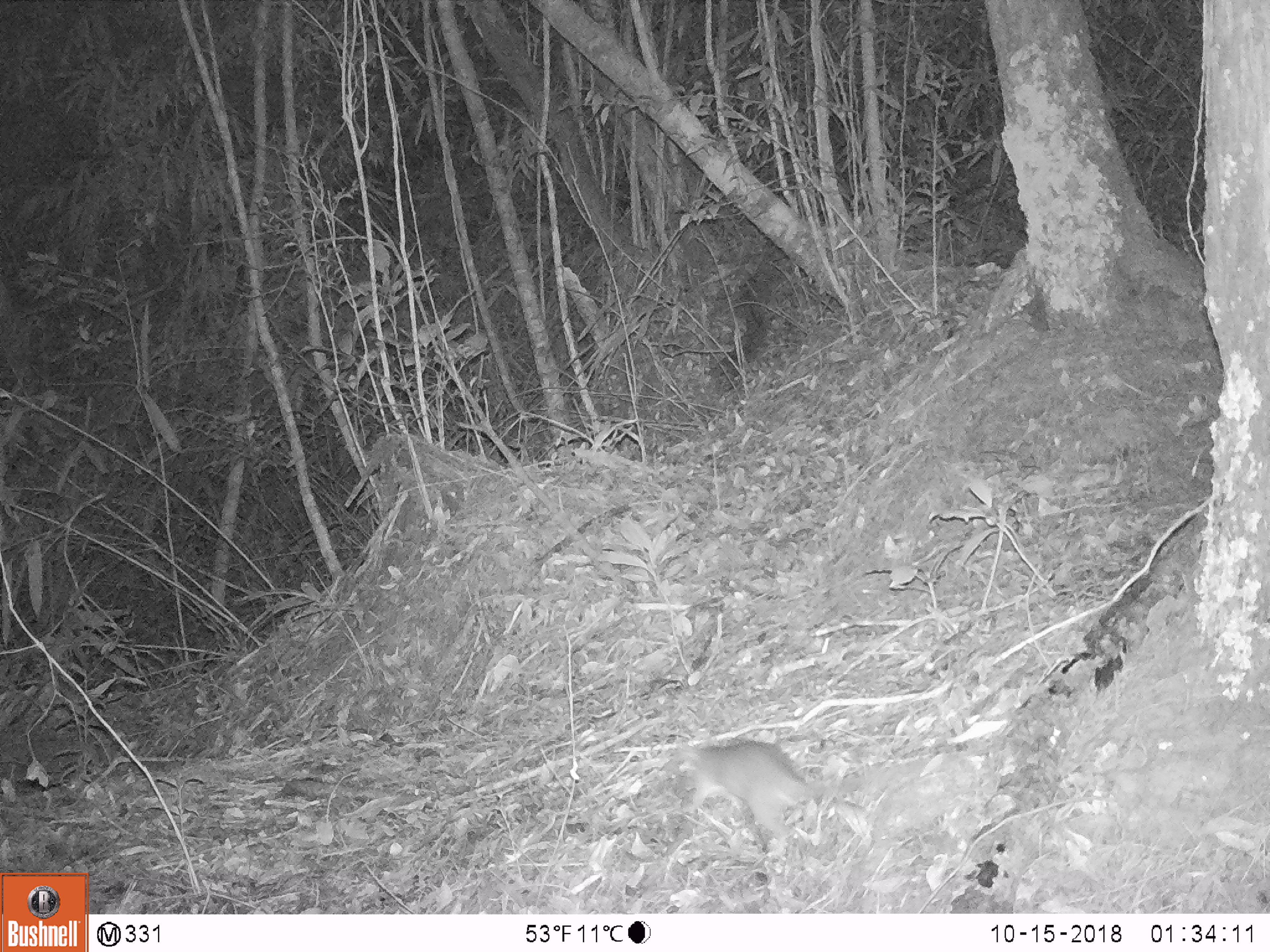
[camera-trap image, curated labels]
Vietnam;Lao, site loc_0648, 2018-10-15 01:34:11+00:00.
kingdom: Animalia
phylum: Chordata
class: Mammalia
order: Rodentia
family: Muridae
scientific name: Muridae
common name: old-world mice and rats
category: unidentified murid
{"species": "unidentified murid (old-world mice and rats) (Muridae)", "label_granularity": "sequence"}